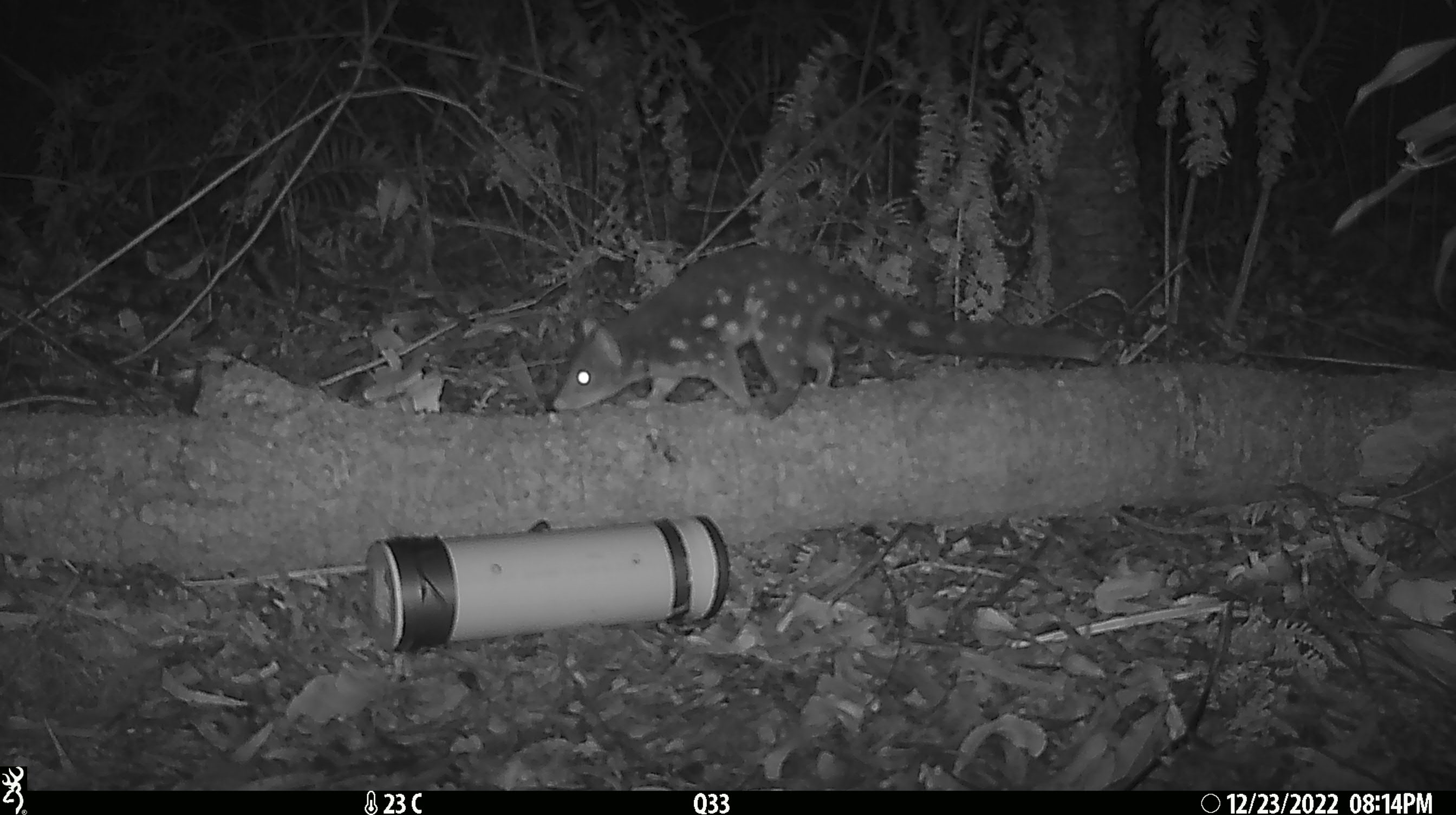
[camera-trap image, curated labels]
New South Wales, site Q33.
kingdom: Animalia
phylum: Chordata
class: Mammalia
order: Dasyuromorphia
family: Dasyuridae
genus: Dasyurus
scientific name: Dasyurus maculatus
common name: spotted-tailed quoll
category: quoll